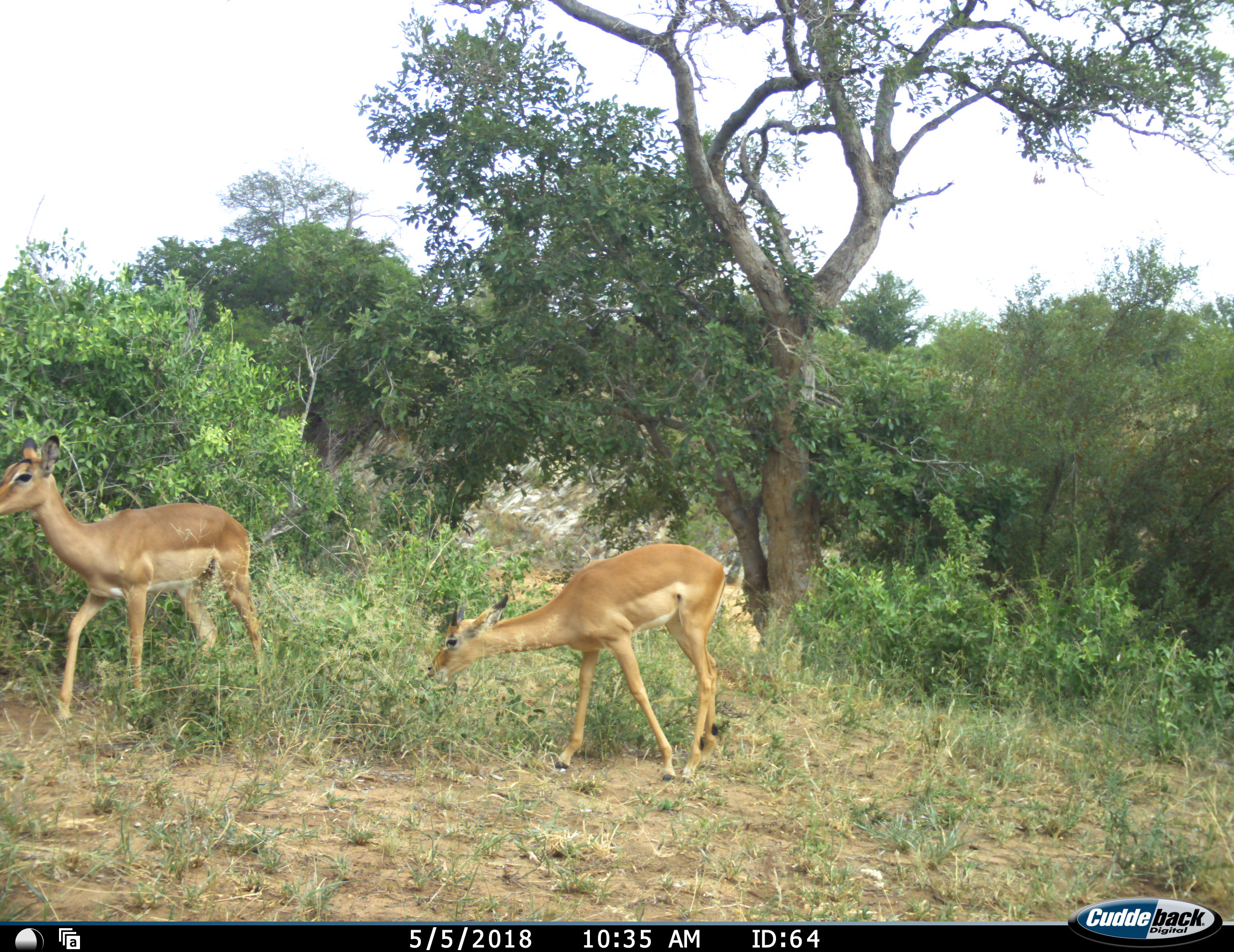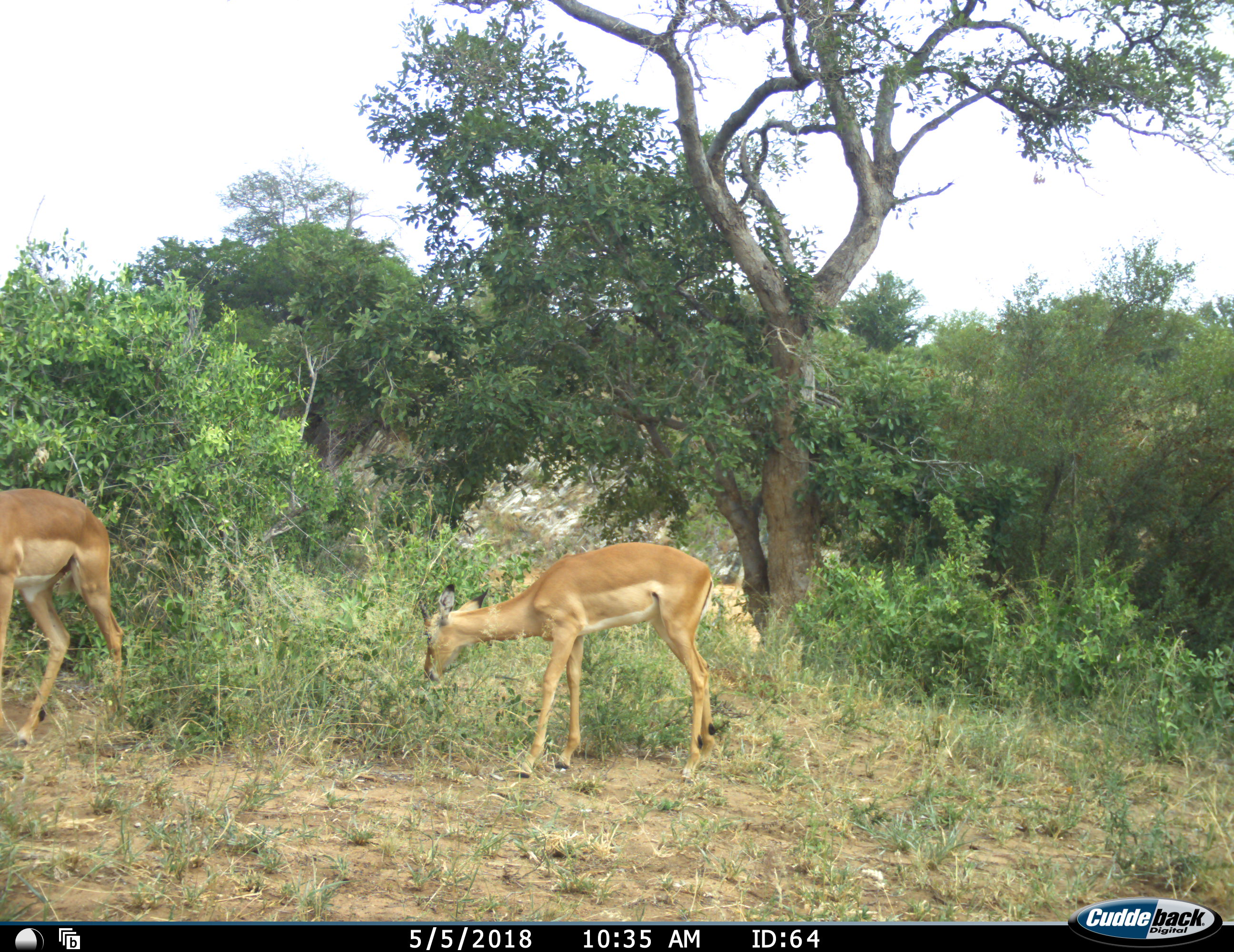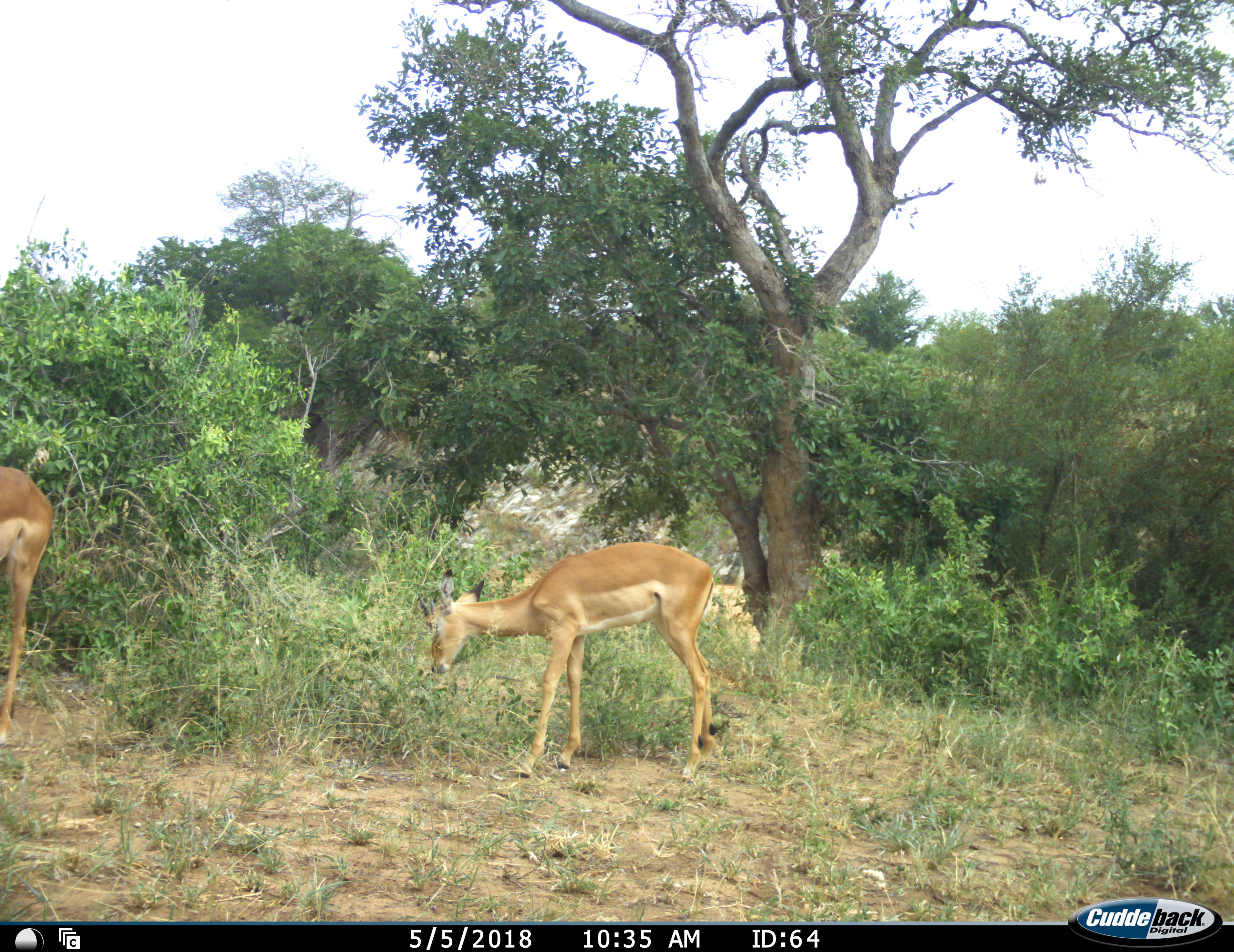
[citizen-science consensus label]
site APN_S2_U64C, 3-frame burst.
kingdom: Animalia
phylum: Chordata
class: Mammalia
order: Artiodactyla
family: Bovidae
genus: Aepyceros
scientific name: Aepyceros melampus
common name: impala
Impala (Aepyceros melampus), count 2. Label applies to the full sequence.